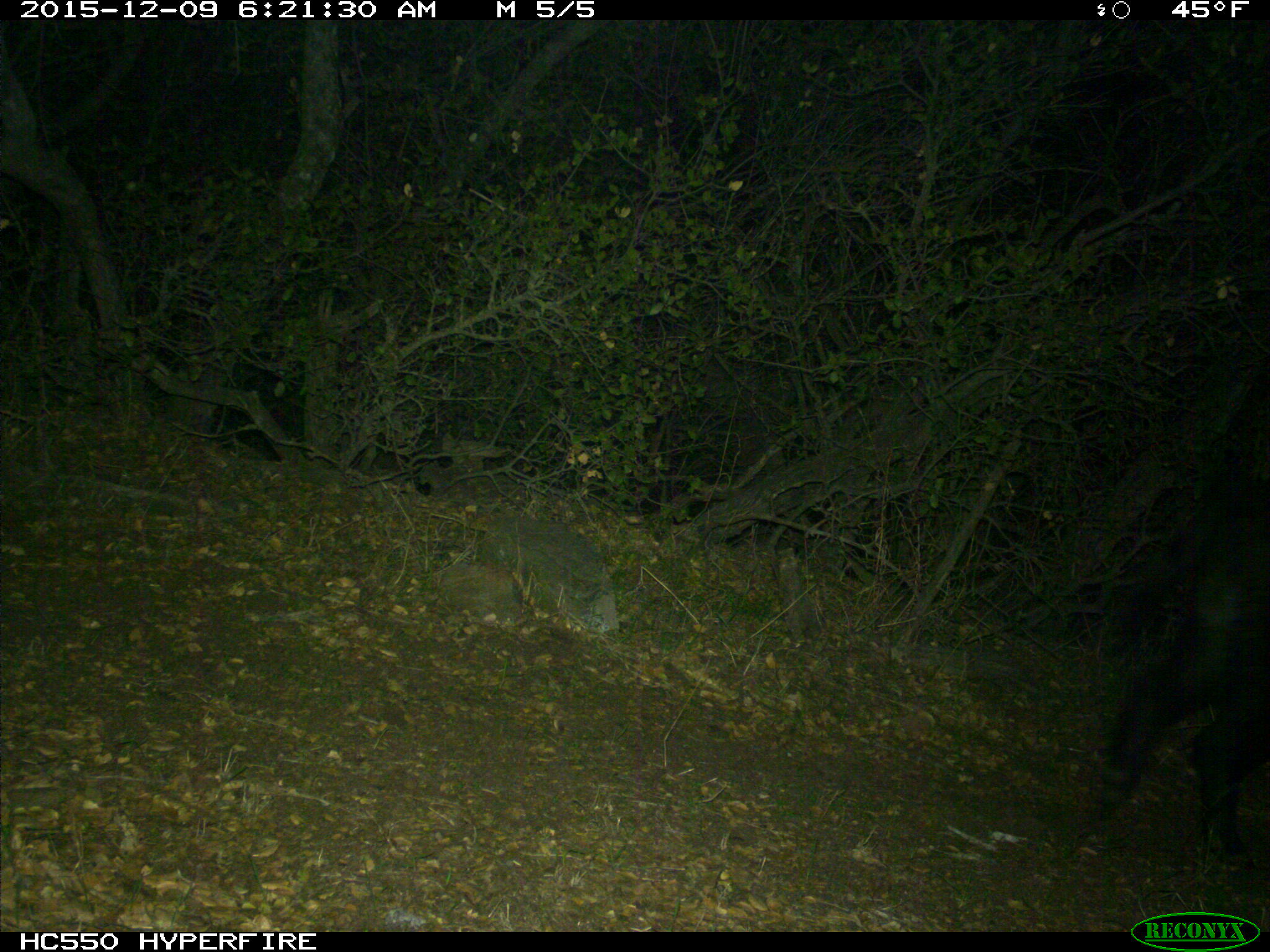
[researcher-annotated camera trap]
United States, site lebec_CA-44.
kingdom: Animalia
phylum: Chordata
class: Mammalia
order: Artiodactyla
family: Suidae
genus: Sus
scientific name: Sus scrofa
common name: wild boar